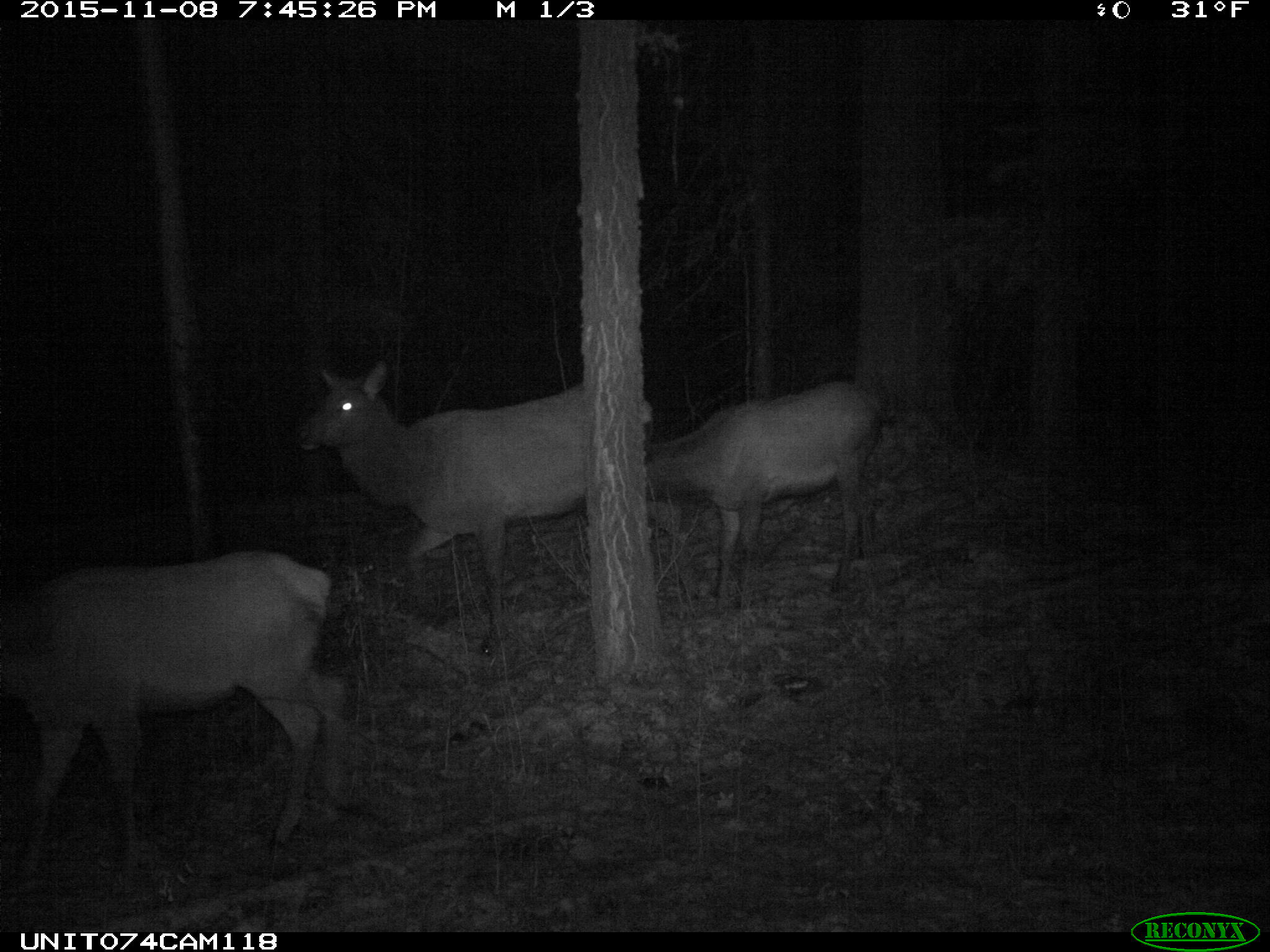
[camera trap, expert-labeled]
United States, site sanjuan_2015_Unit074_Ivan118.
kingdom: Animalia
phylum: Chordata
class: Mammalia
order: Artiodactyla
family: Cervidae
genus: Cervus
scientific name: Cervus elaphus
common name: red deer